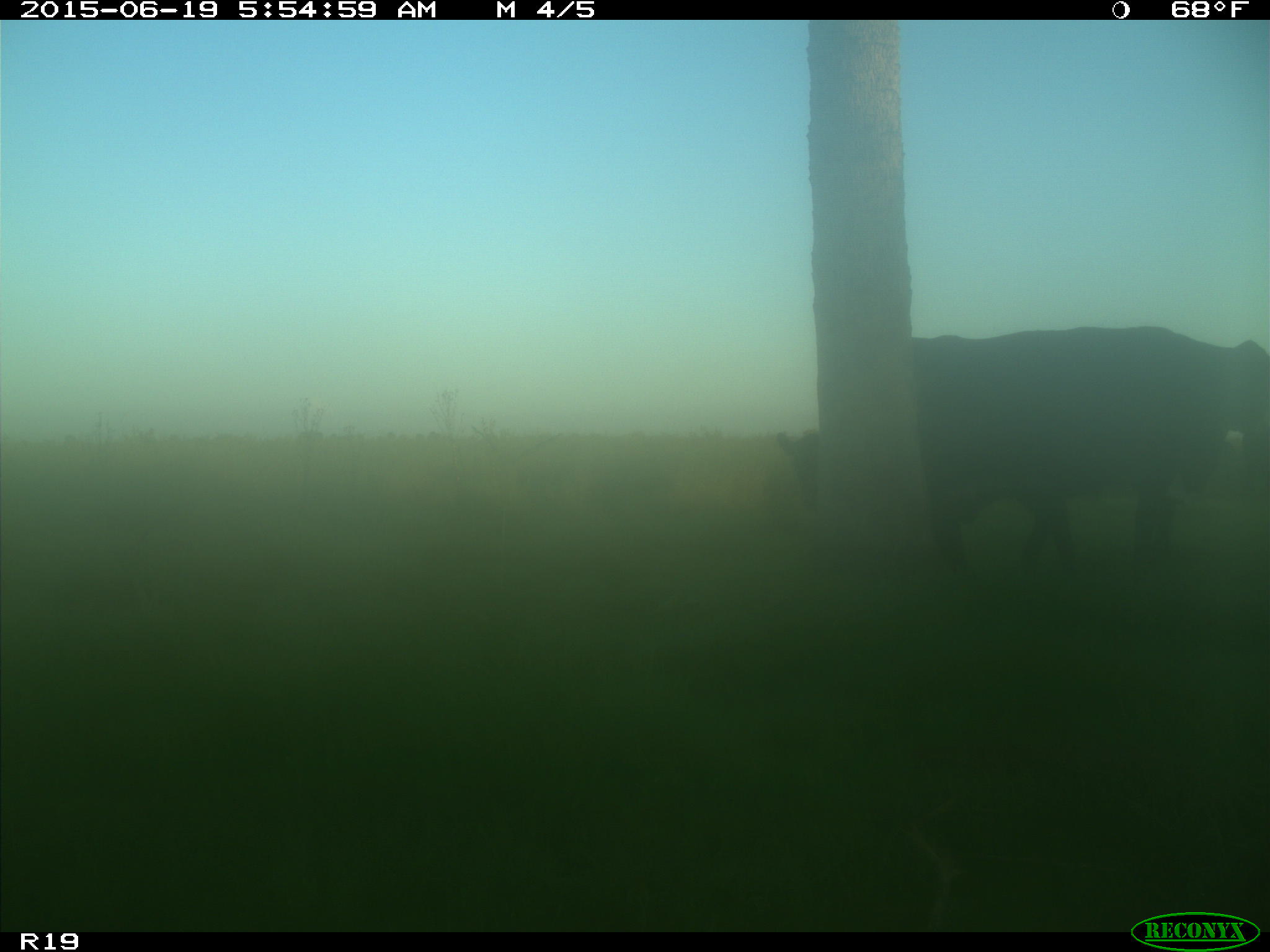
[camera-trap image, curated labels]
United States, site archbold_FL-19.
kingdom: Animalia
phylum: Chordata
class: Mammalia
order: Artiodactyla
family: Bovidae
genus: Bos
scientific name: Bos taurus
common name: domestic cow